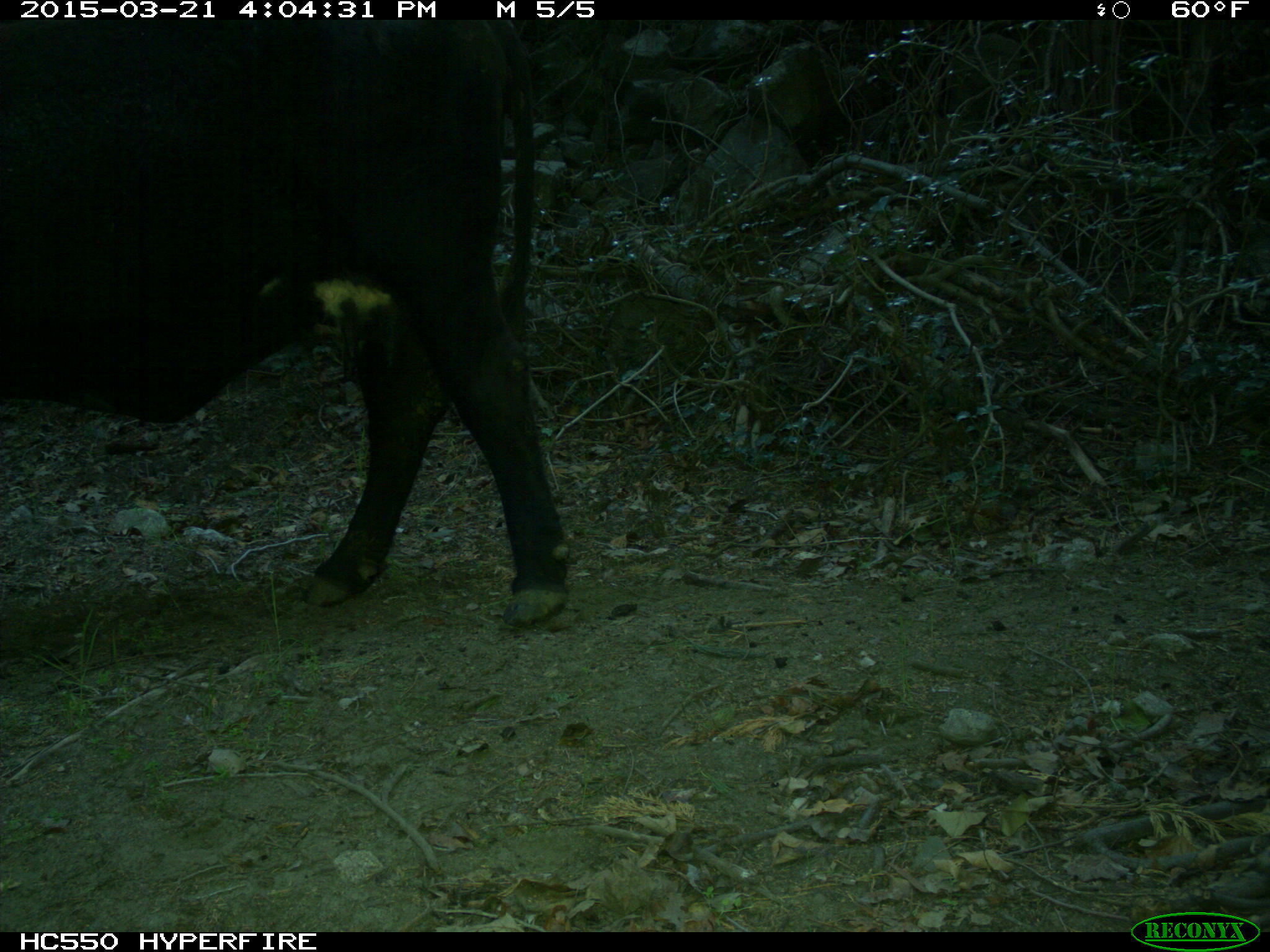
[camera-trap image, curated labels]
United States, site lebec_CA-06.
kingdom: Animalia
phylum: Chordata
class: Mammalia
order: Artiodactyla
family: Bovidae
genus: Bos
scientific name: Bos taurus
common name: domestic cow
Bos taurus (domestic cow).